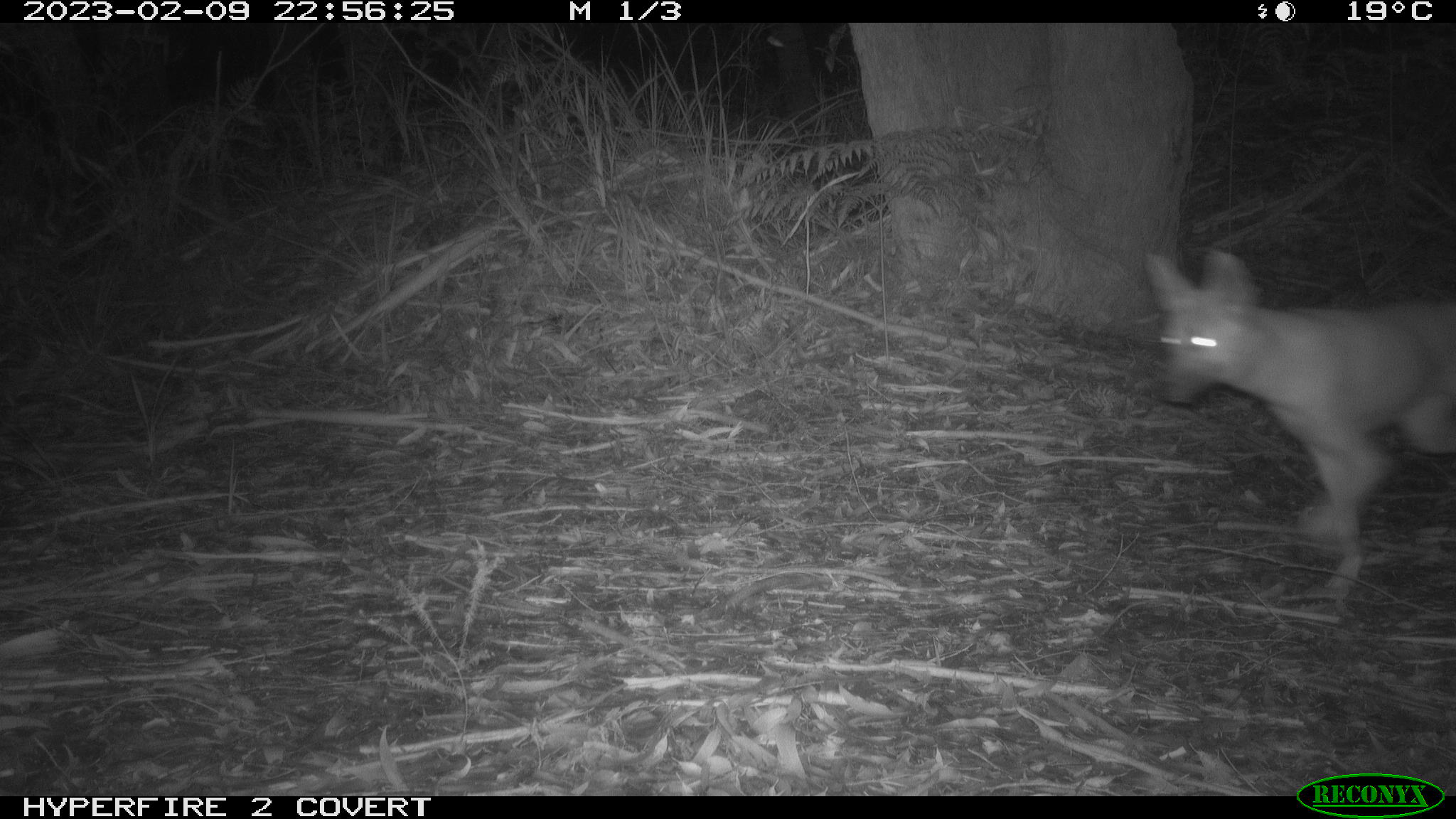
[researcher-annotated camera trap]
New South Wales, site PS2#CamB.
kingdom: Animalia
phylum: Chordata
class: Mammalia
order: Carnivora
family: Canidae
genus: Canis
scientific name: Canis familiaris dingo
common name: dingo